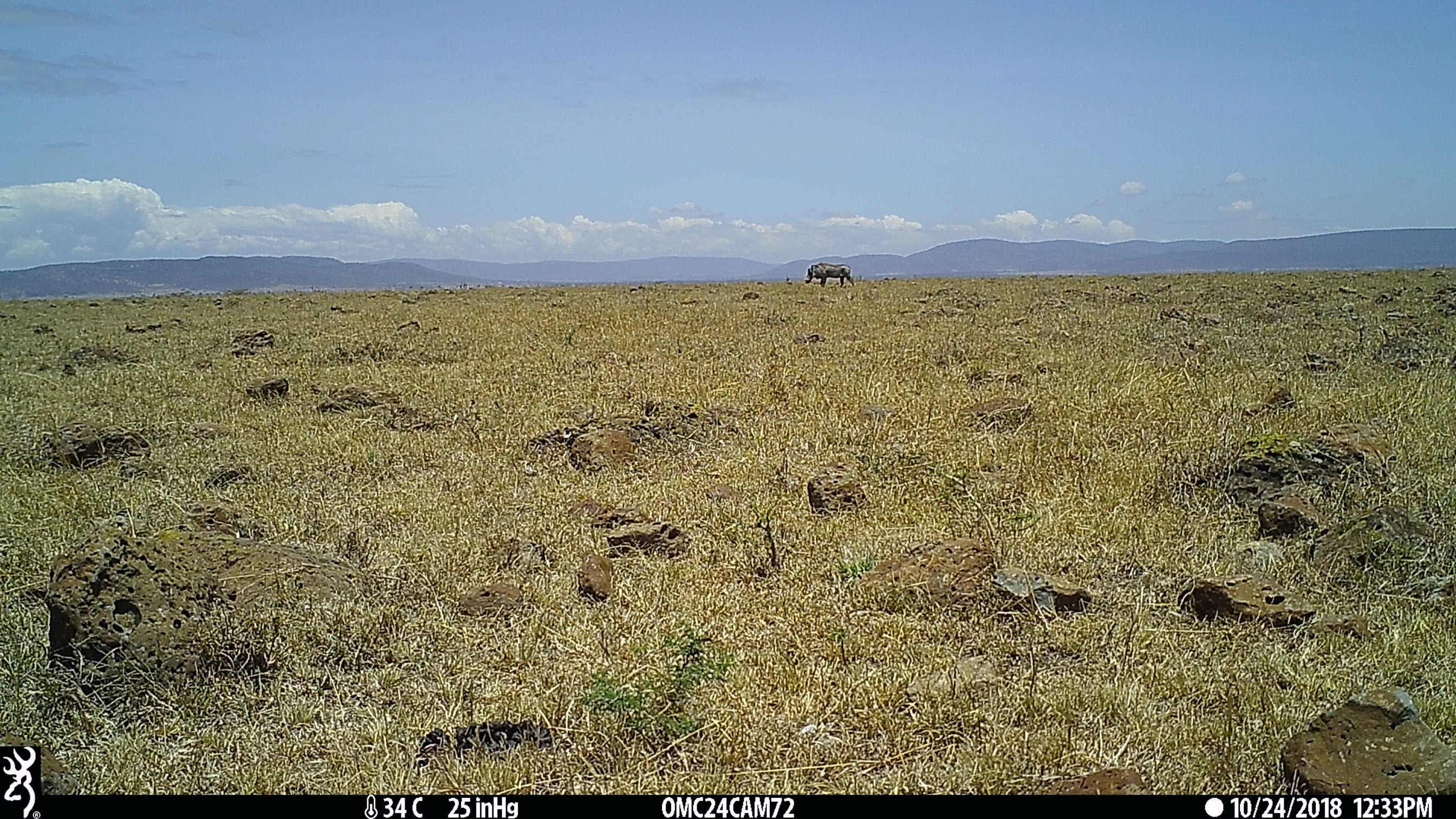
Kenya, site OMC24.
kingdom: Animalia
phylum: Chordata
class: Mammalia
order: Artiodactyla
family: Suidae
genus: Phacochoerus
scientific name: Phacochoerus africanus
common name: common warthog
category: warthog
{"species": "warthog (common warthog) (Phacochoerus africanus)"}